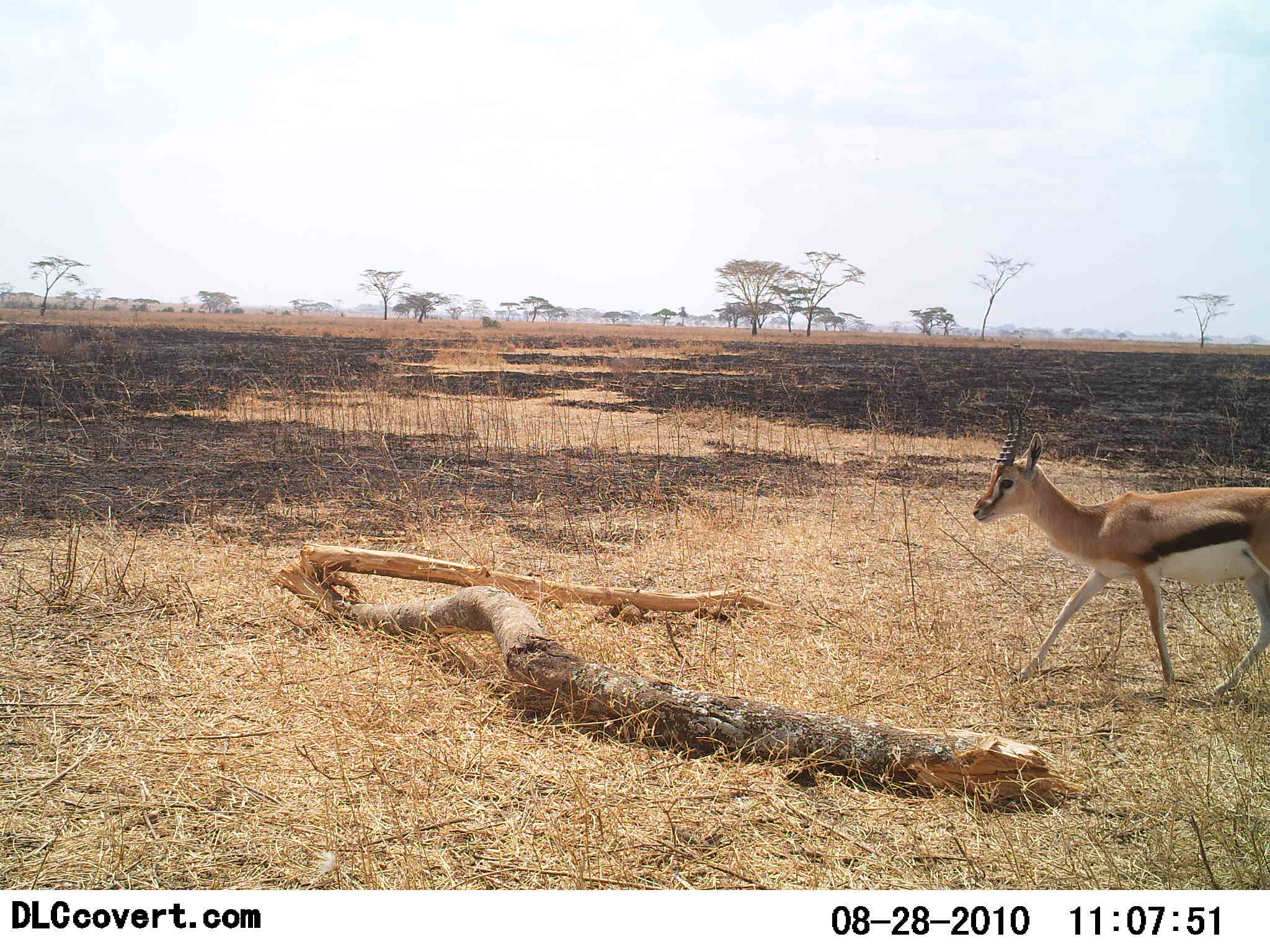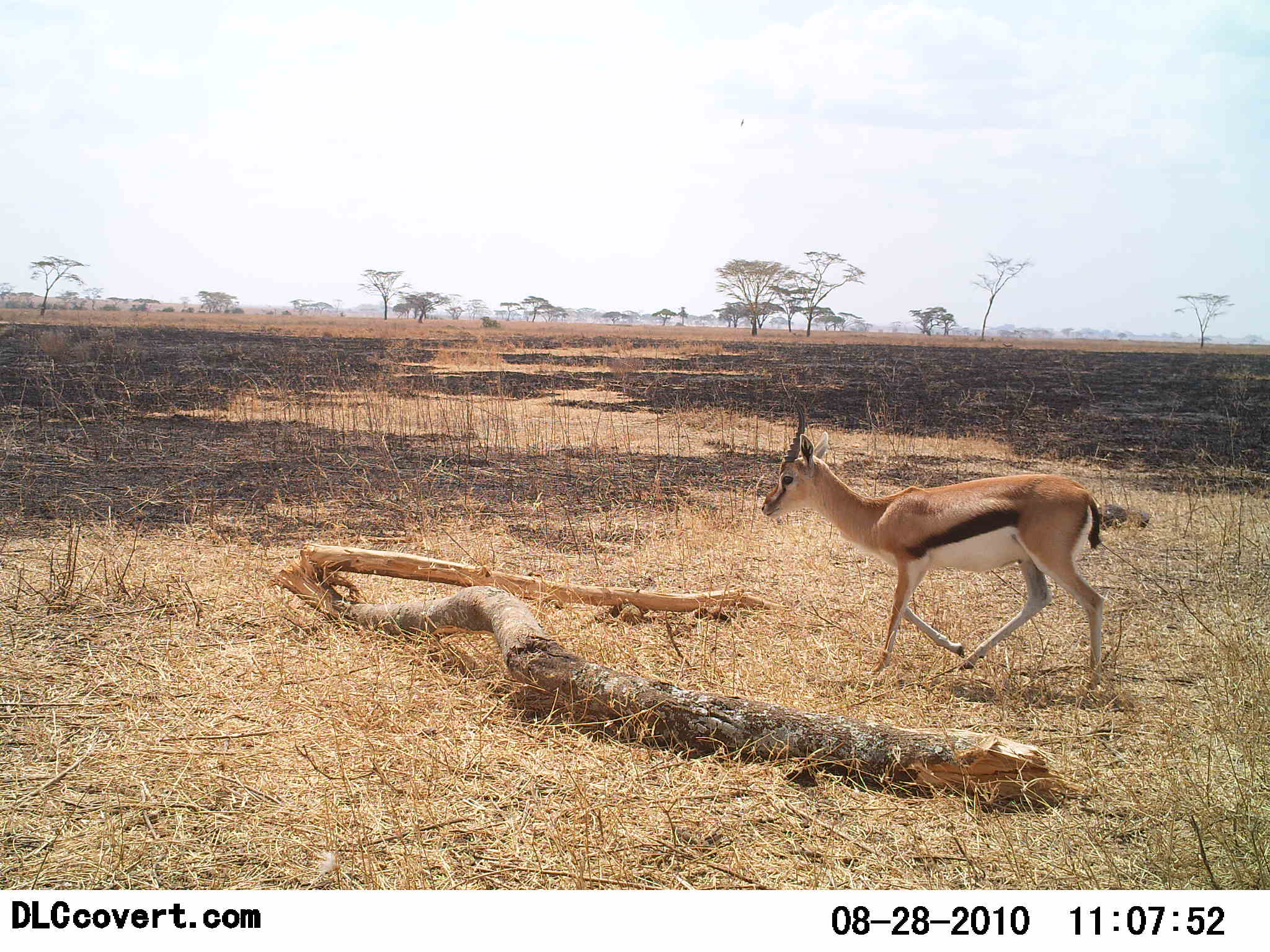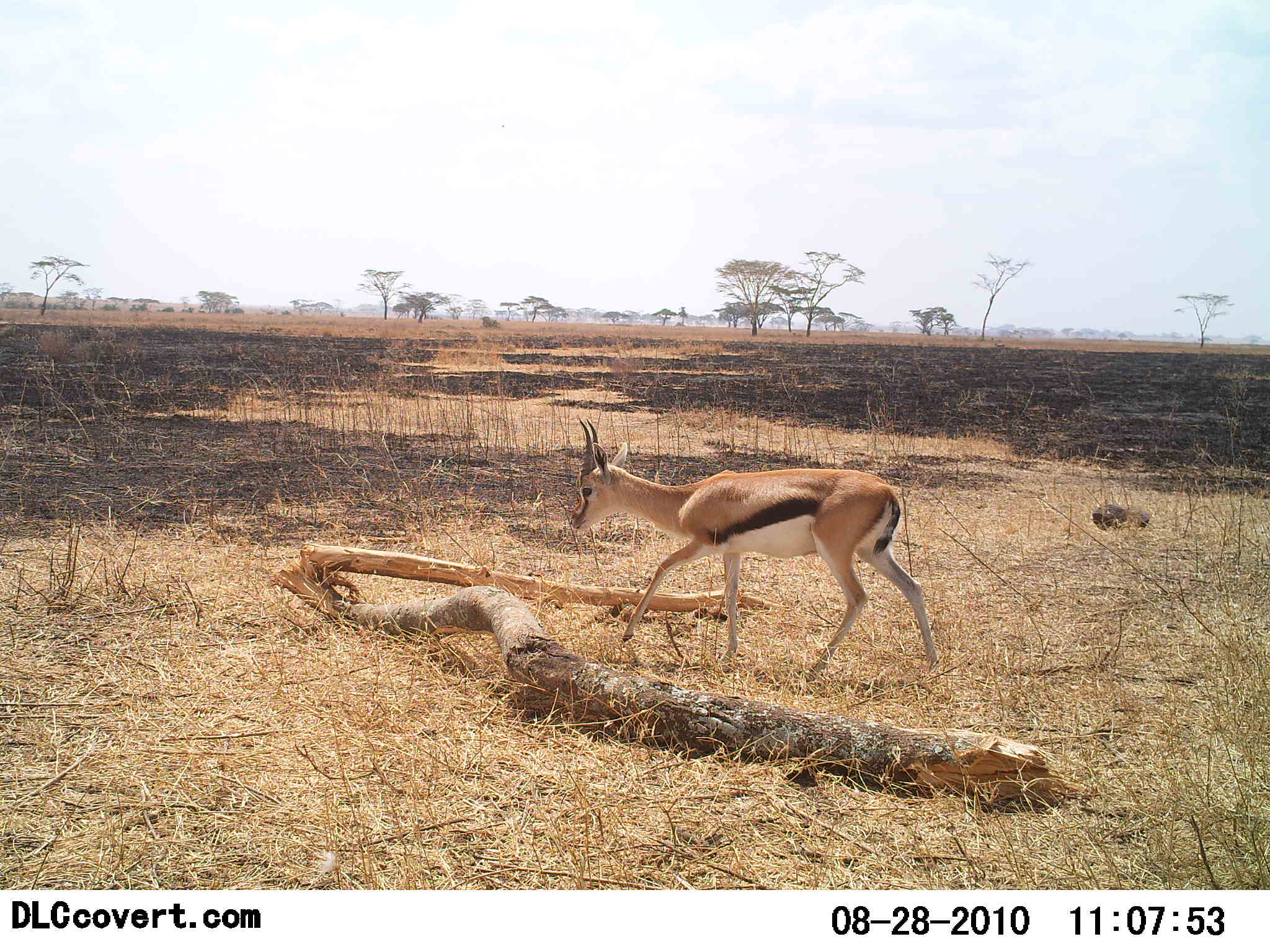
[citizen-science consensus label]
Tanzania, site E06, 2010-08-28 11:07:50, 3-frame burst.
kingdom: Animalia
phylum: Chordata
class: Mammalia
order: Artiodactyla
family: Bovidae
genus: Eudorcas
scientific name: Eudorcas thomsonii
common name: thomson's gazelle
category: gazellethomsons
Gazellethomsons (thomson's gazelle) (Eudorcas thomsonii), count 1. Behavior (volunteer vote fractions): standing 7%, resting 0%, moving 100%, interacting 0%. Young present (vote fraction): 0%. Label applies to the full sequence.